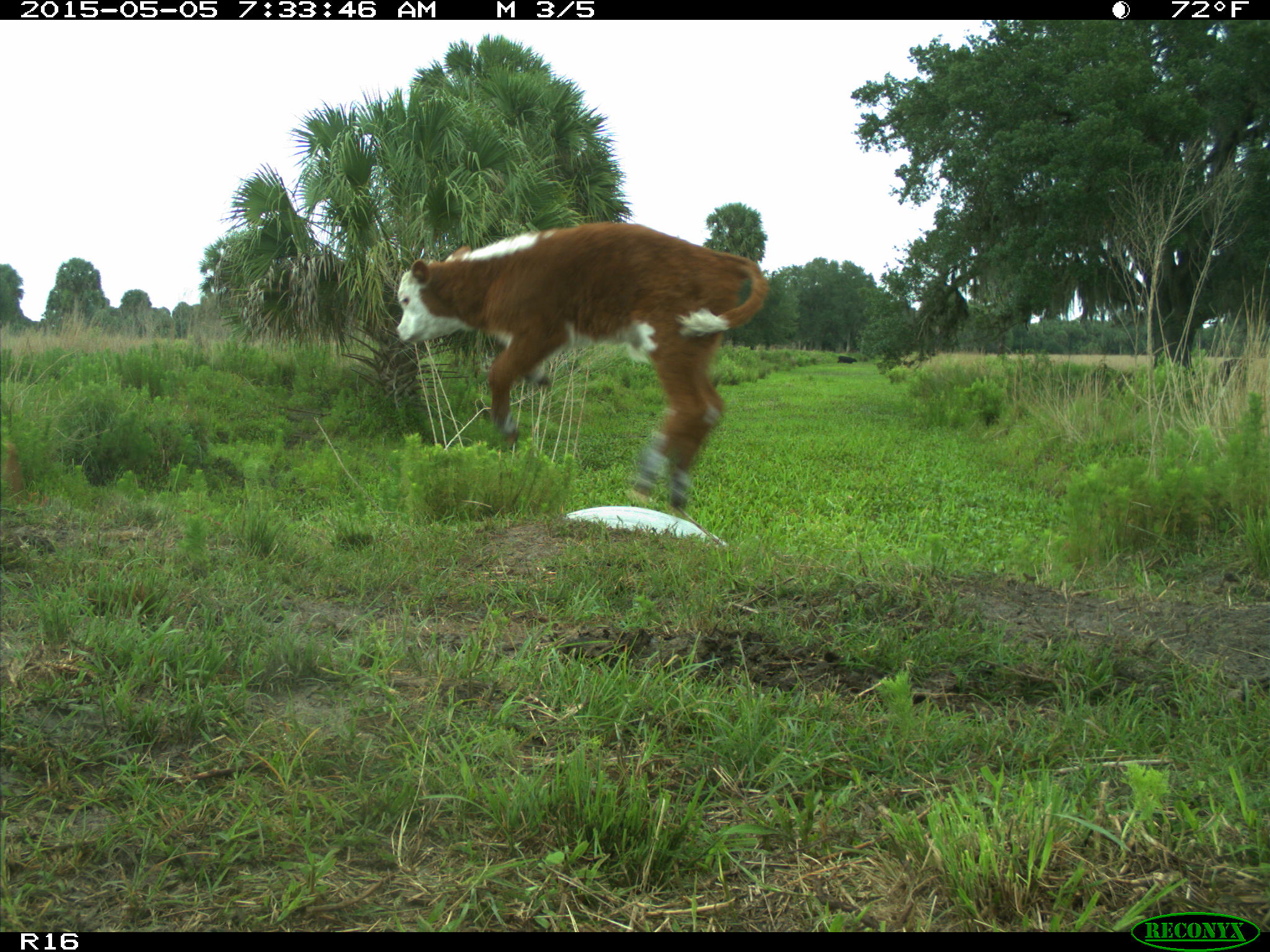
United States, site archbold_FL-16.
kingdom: Animalia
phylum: Chordata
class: Mammalia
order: Artiodactyla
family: Bovidae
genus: Bos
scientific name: Bos taurus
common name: domestic cow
Bos taurus (domestic cow).